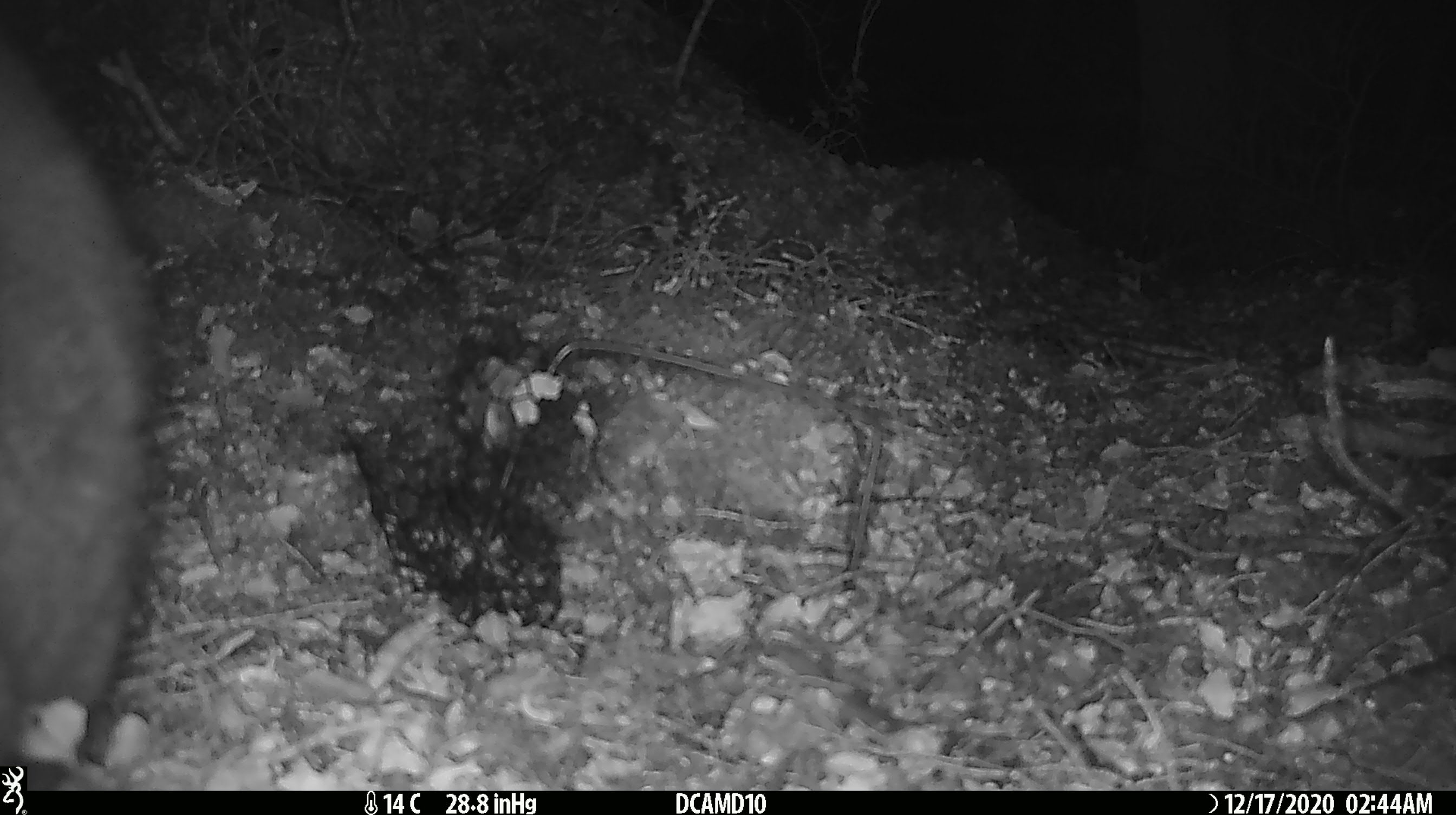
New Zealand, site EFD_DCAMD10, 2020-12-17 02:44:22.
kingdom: Animalia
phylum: Chordata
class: Mammalia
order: Diprotodontia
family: Phalangeridae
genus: Trichosurus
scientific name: Trichosurus vulpecula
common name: common brushtail possum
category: possum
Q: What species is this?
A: Possum (common brushtail possum) (Trichosurus vulpecula).